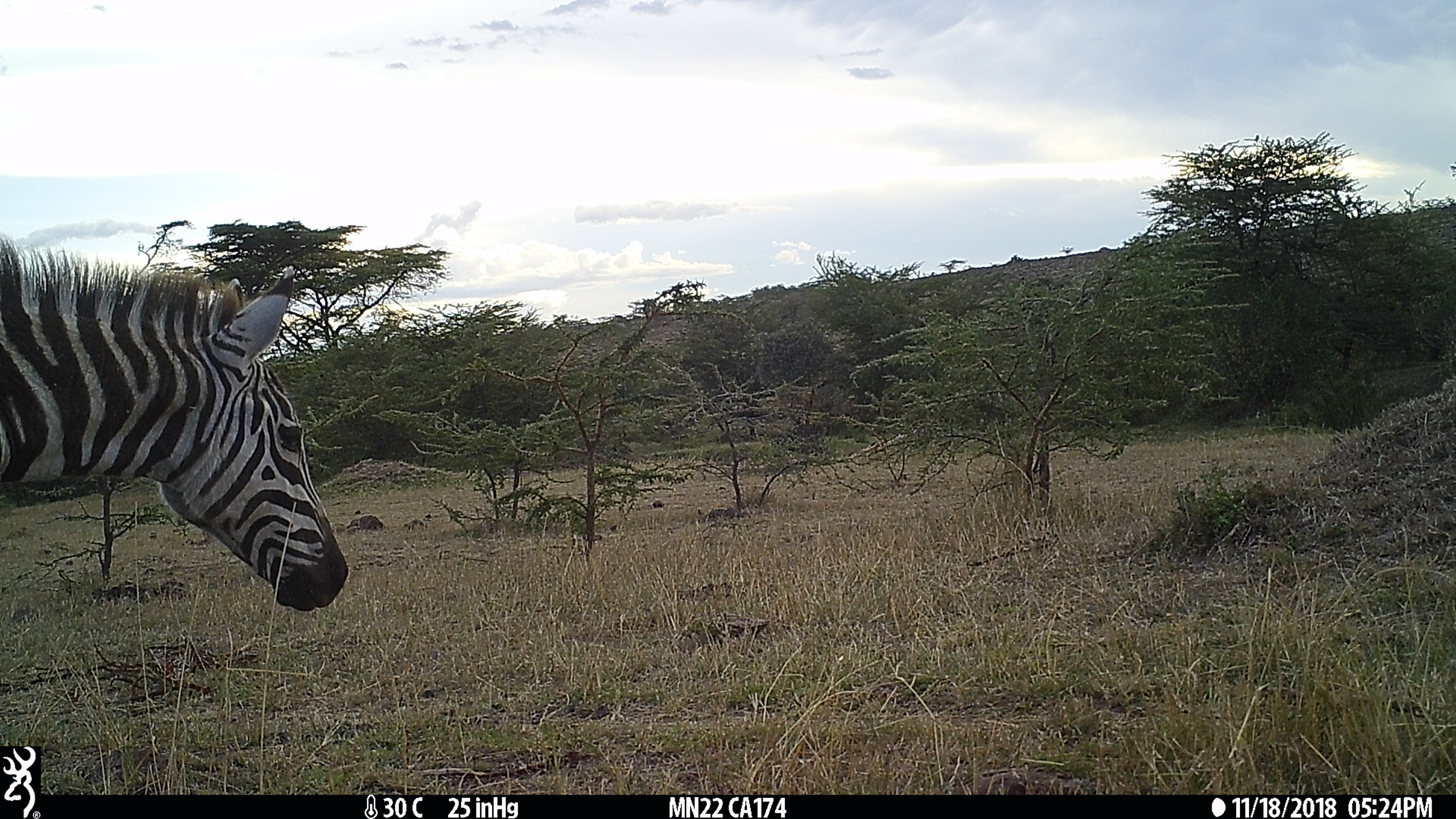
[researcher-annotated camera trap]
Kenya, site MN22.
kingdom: Animalia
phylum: Chordata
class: Mammalia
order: Perissodactyla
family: Equidae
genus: Equus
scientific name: Equus quagga burchellii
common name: burchell's zebra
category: zebra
Zebra (burchell's zebra) (Equus quagga burchellii).